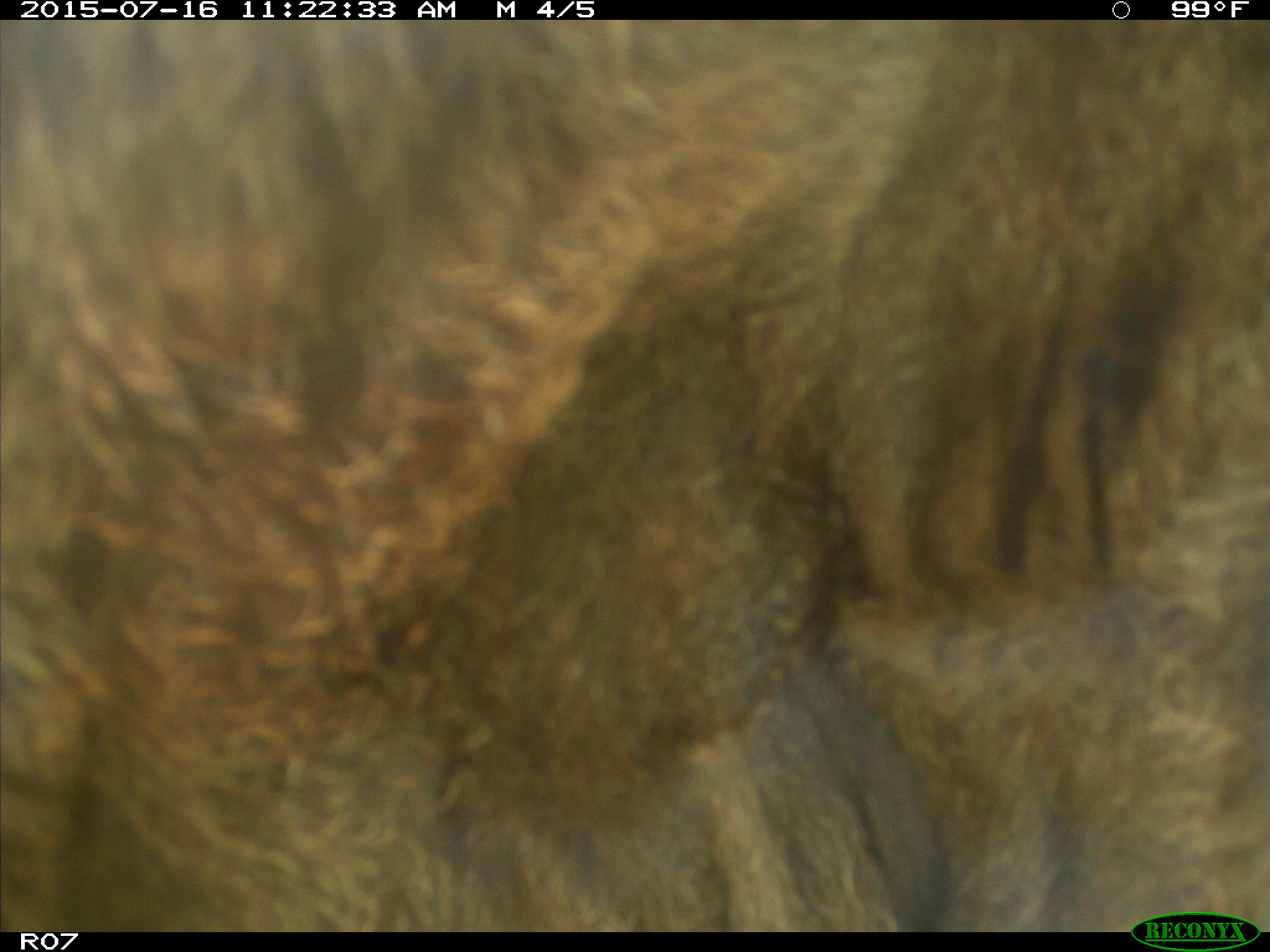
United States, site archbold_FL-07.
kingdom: Animalia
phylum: Chordata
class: Mammalia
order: Artiodactyla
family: Bovidae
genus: Bos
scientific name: Bos taurus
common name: domestic cow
Bos taurus (domestic cow).